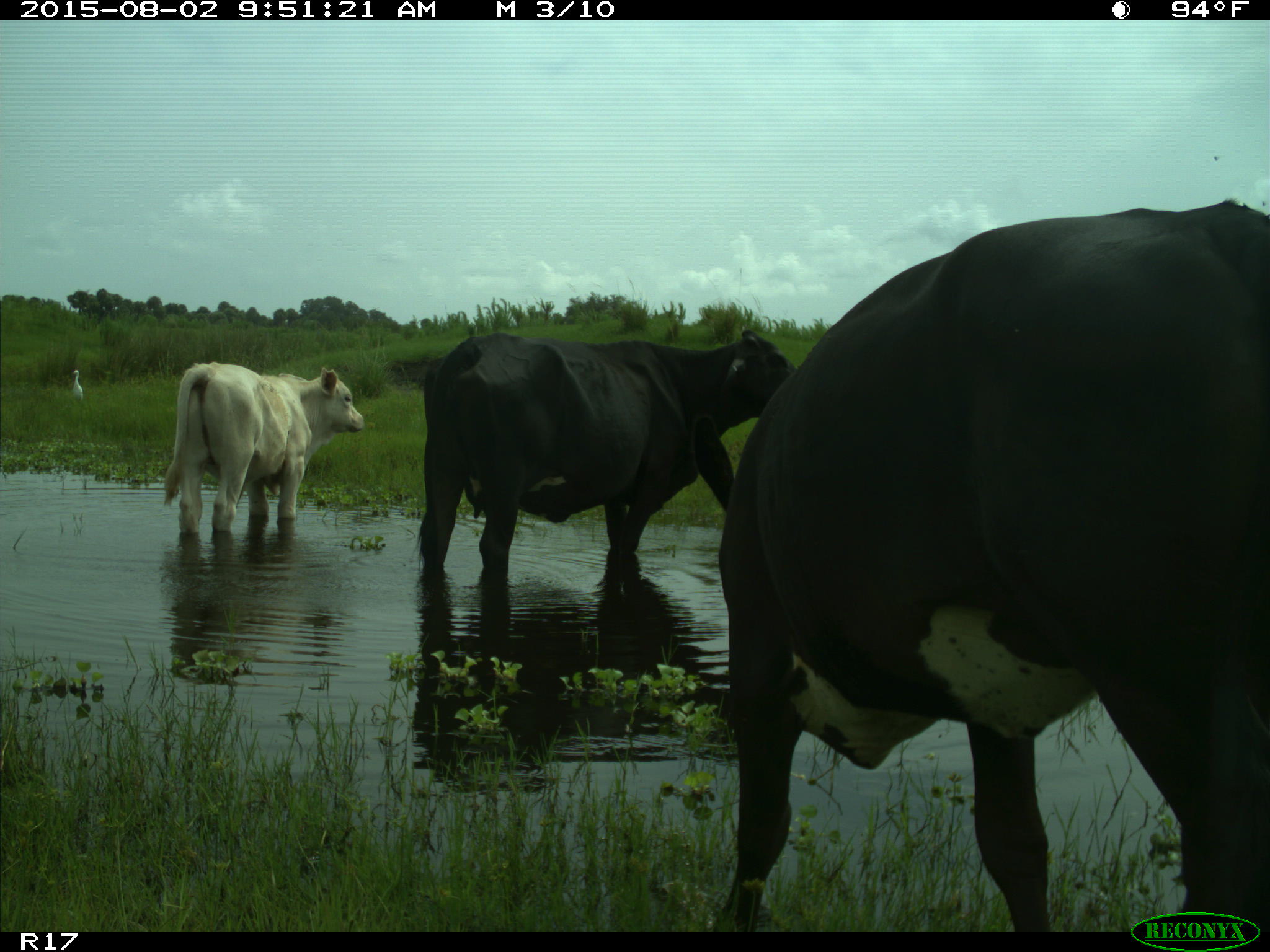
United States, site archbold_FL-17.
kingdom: Animalia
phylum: Chordata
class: Mammalia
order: Artiodactyla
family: Bovidae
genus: Bos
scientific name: Bos taurus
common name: domestic cow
Bos taurus (domestic cow).